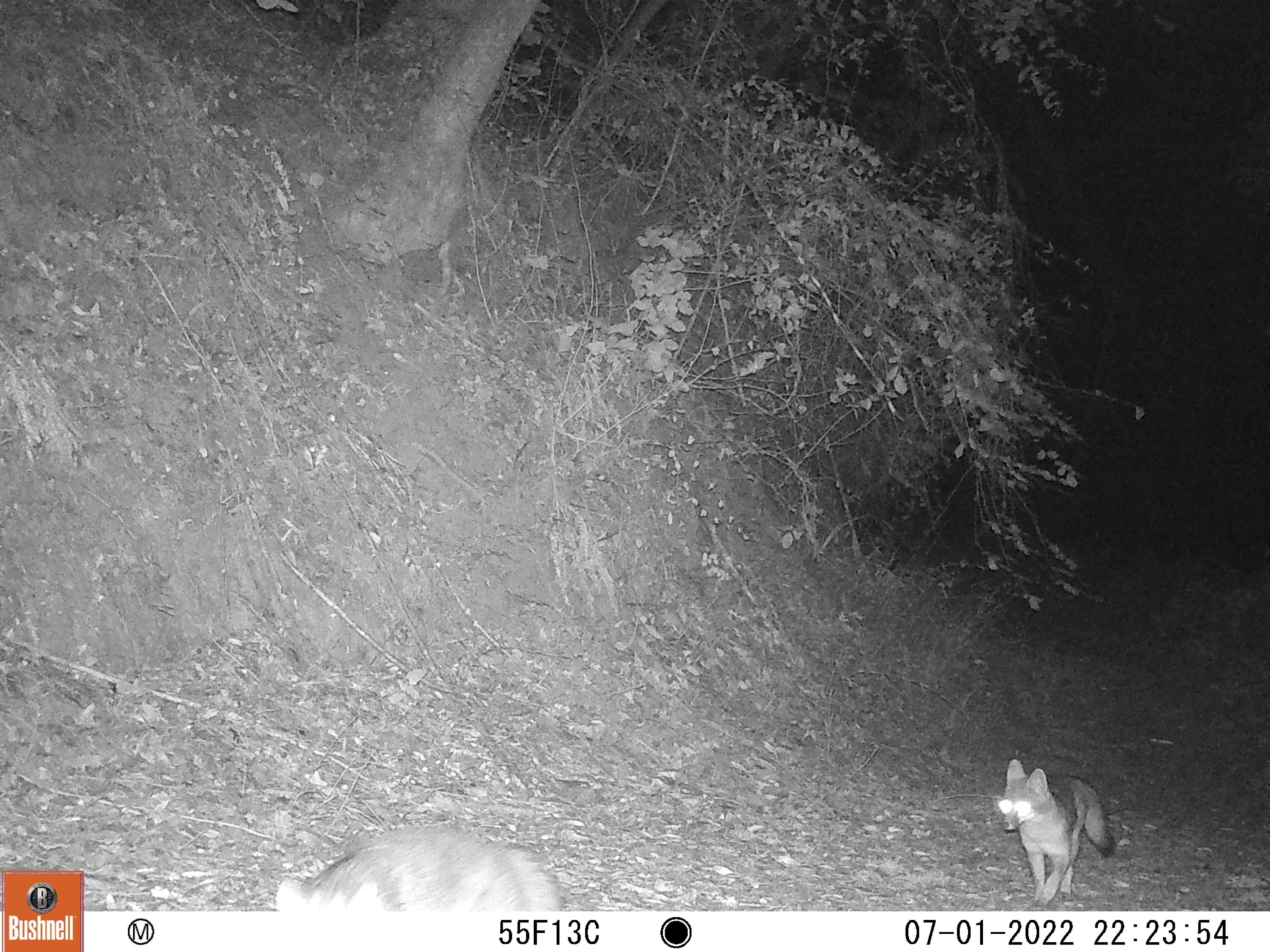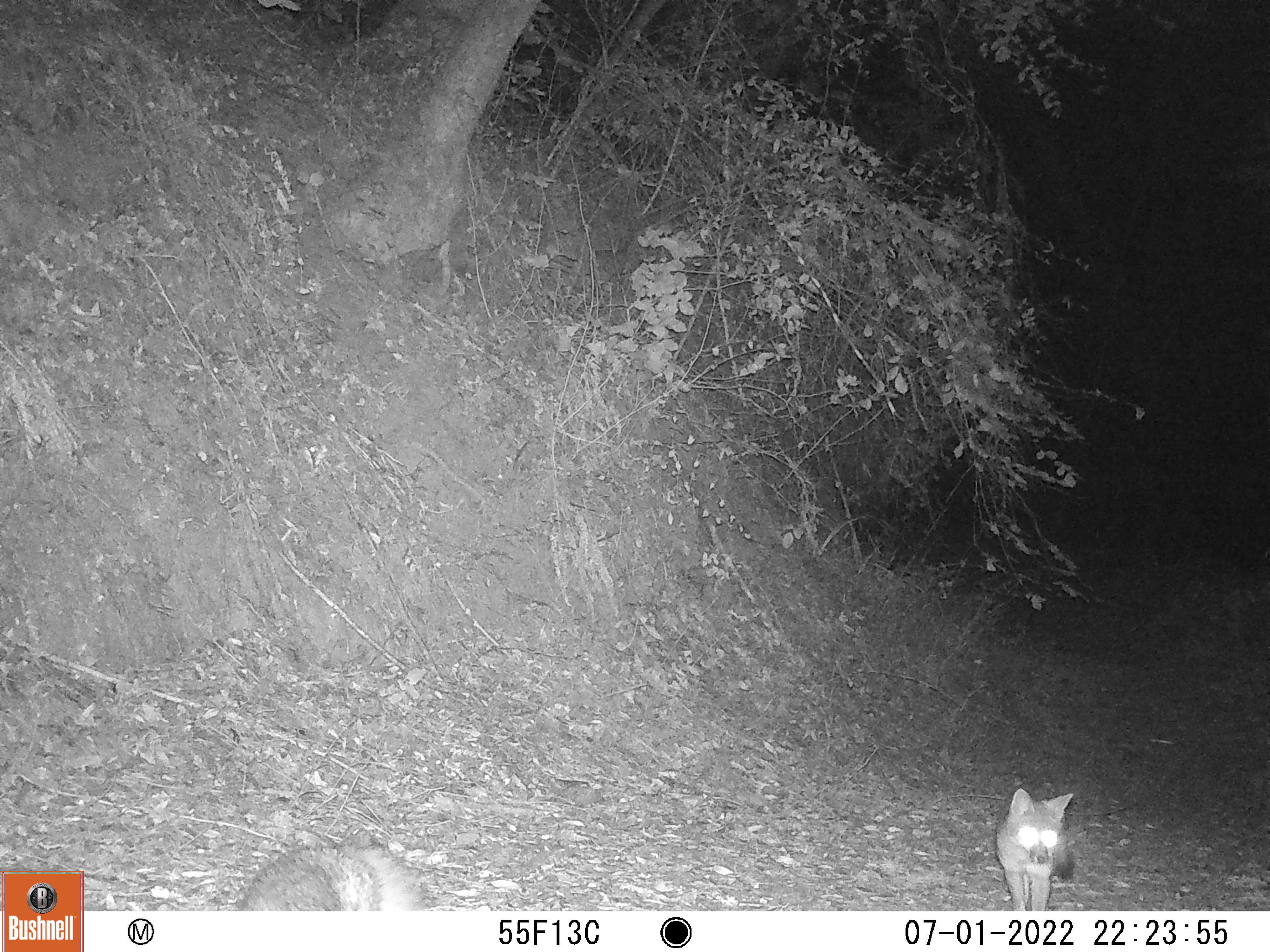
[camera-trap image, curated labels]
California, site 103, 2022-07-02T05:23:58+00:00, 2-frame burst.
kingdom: Animalia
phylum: Chordata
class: Mammalia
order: Carnivora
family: Canidae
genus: Urocyon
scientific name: Urocyon cinereoargenteus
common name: gray fox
Gray fox (Urocyon cinereoargenteus).